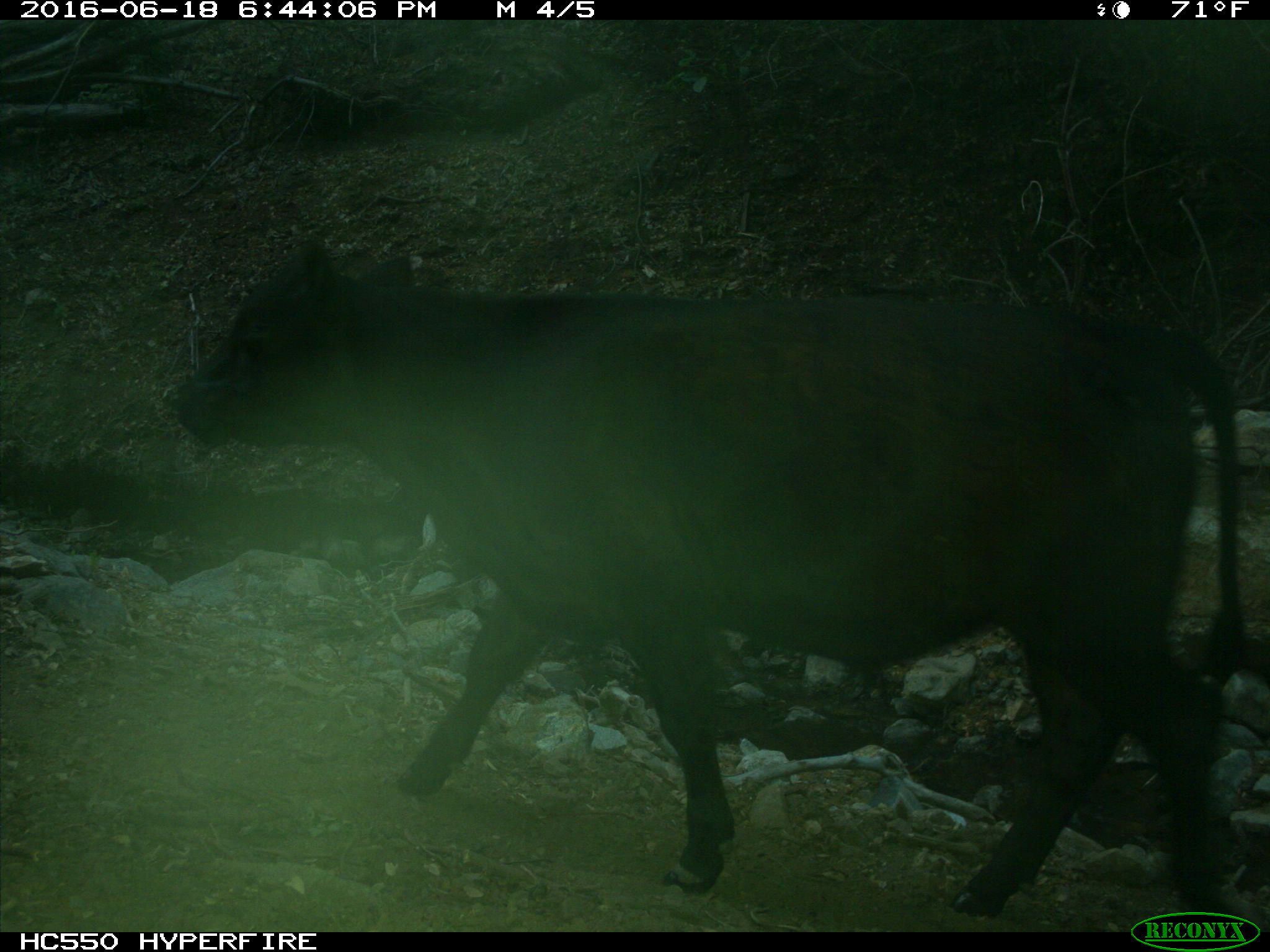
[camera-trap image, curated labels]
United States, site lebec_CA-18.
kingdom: Animalia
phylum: Chordata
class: Mammalia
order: Artiodactyla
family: Bovidae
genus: Bos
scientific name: Bos taurus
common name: domestic cow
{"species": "Bos taurus (domestic cow)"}